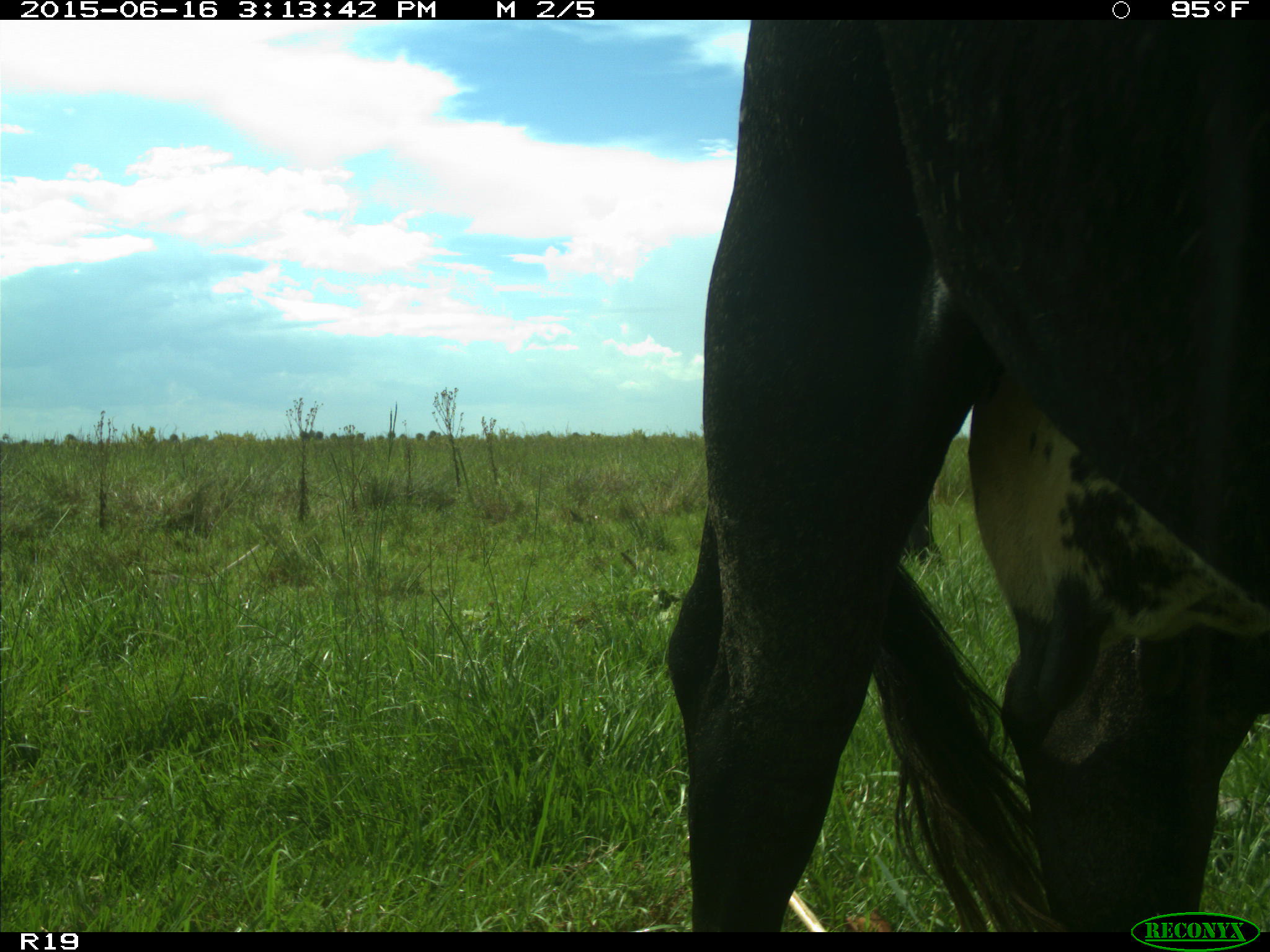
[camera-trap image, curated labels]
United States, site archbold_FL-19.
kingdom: Animalia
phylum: Chordata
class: Mammalia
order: Artiodactyla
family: Bovidae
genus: Bos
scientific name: Bos taurus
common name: domestic cow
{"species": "Bos taurus (domestic cow)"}